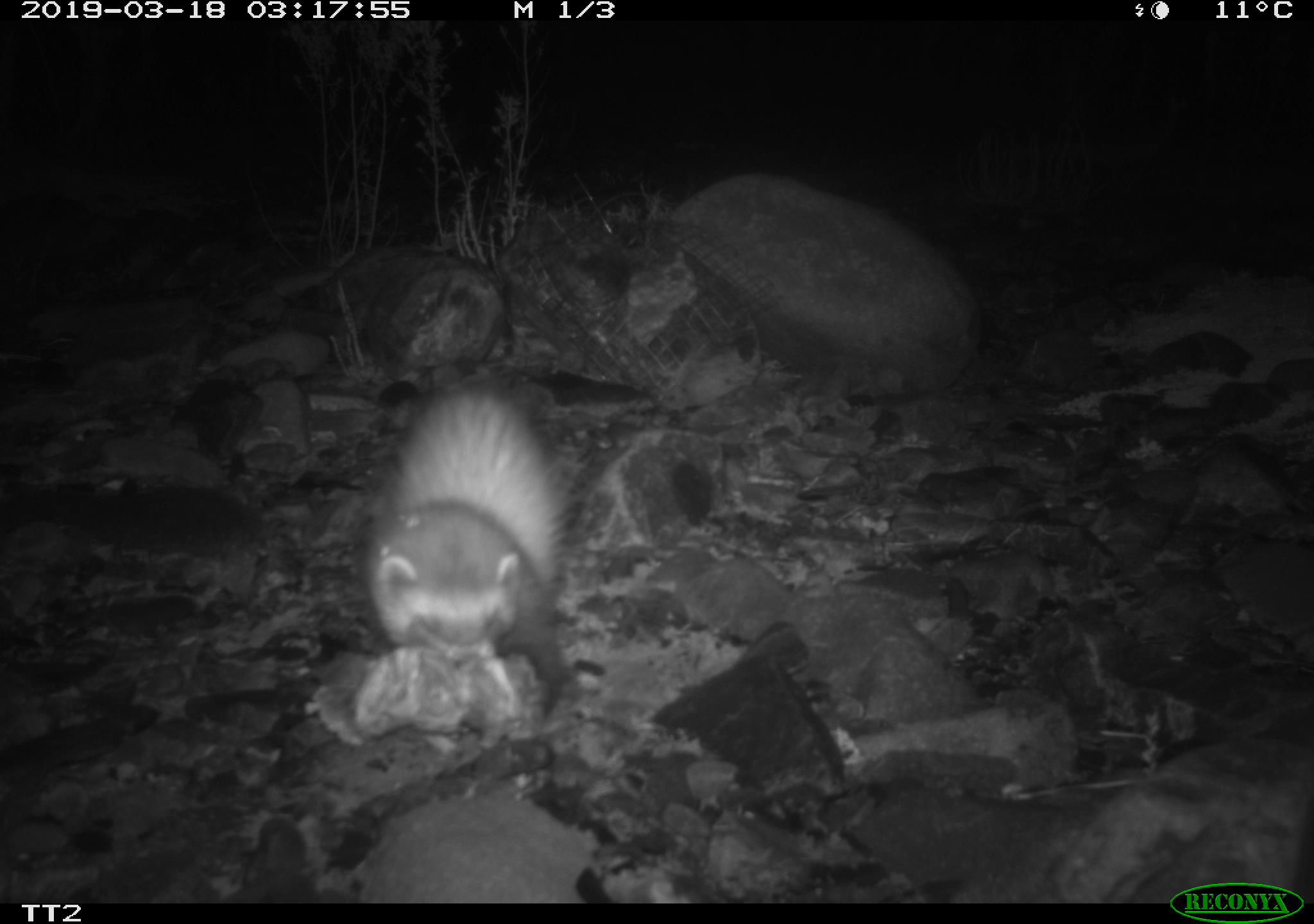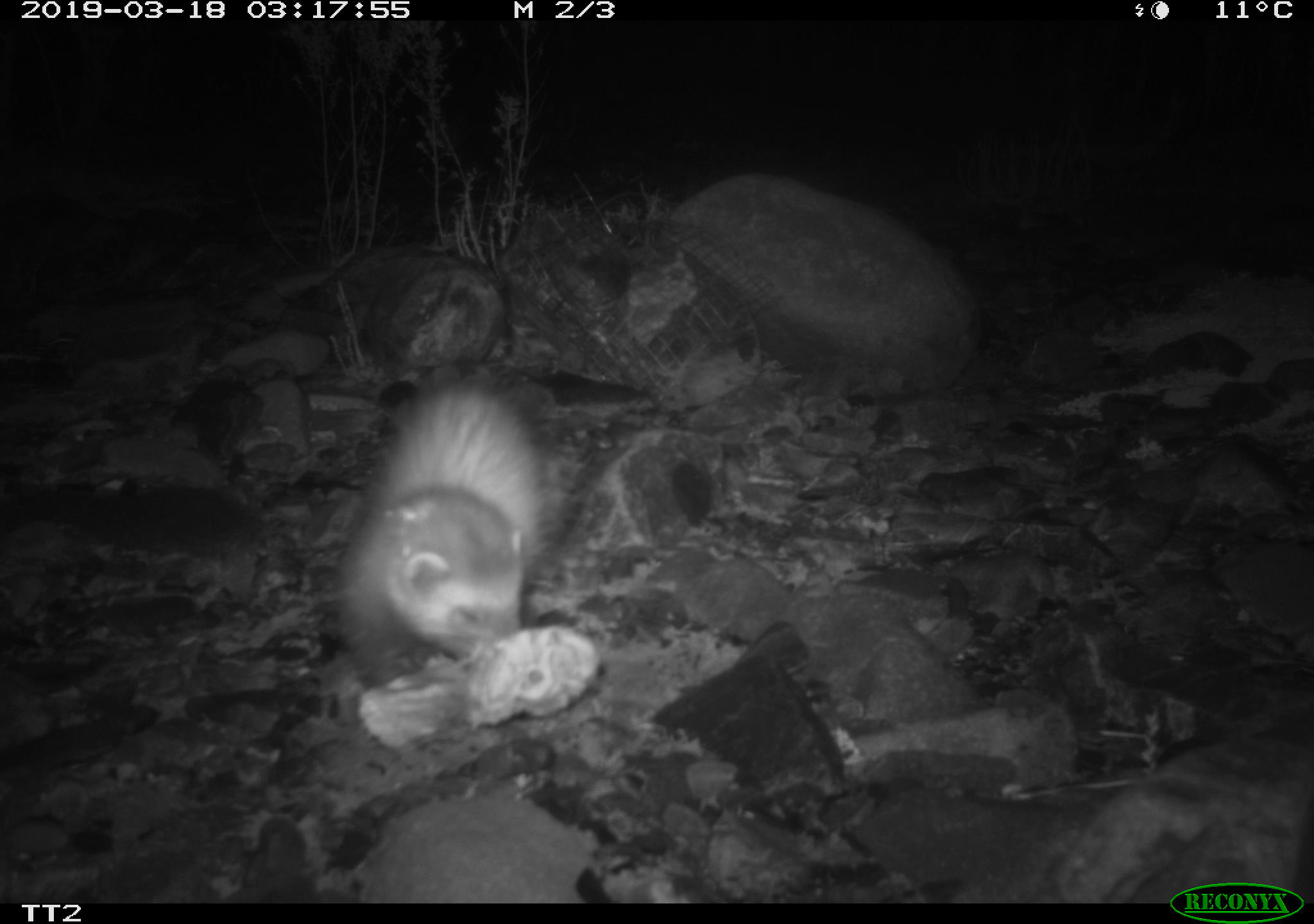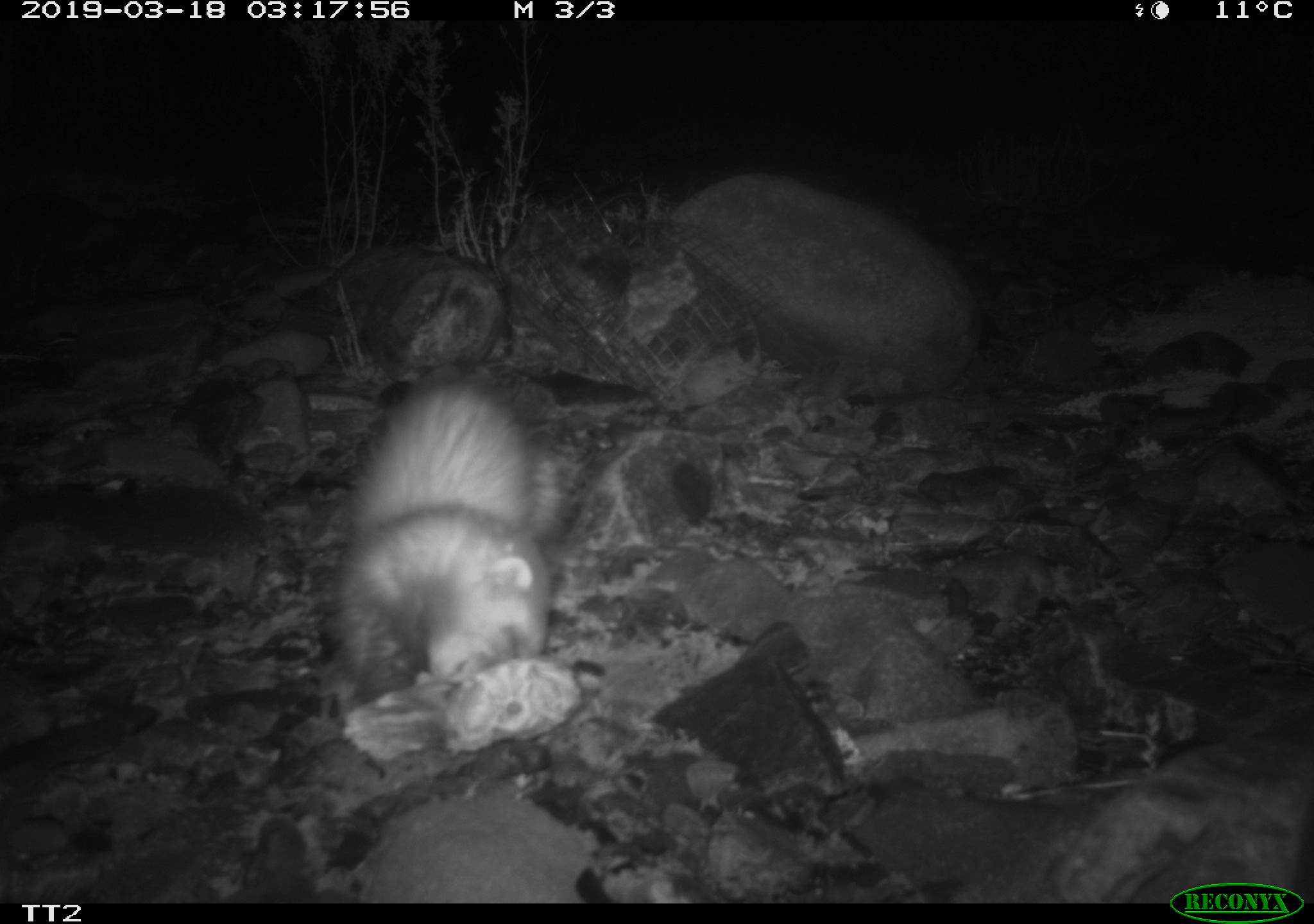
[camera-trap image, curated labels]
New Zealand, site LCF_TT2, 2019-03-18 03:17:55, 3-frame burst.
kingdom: Animalia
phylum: Chordata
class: Mammalia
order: Carnivora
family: Mustelidae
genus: Mustela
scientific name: Mustela furo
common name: ferret